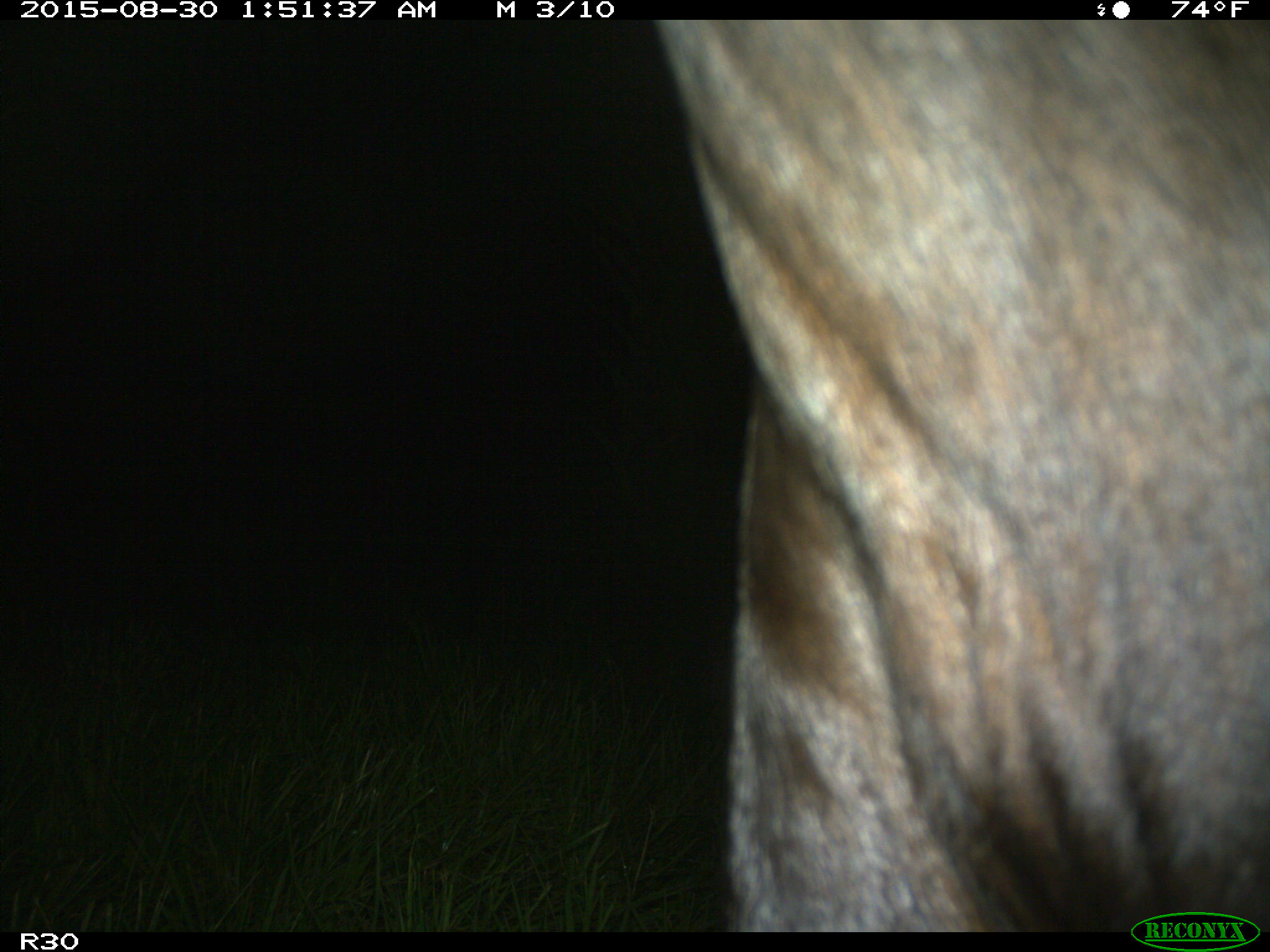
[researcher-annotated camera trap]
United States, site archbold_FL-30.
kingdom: Animalia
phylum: Chordata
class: Mammalia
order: Artiodactyla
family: Bovidae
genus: Bos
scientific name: Bos taurus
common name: domestic cow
Bos taurus (domestic cow).